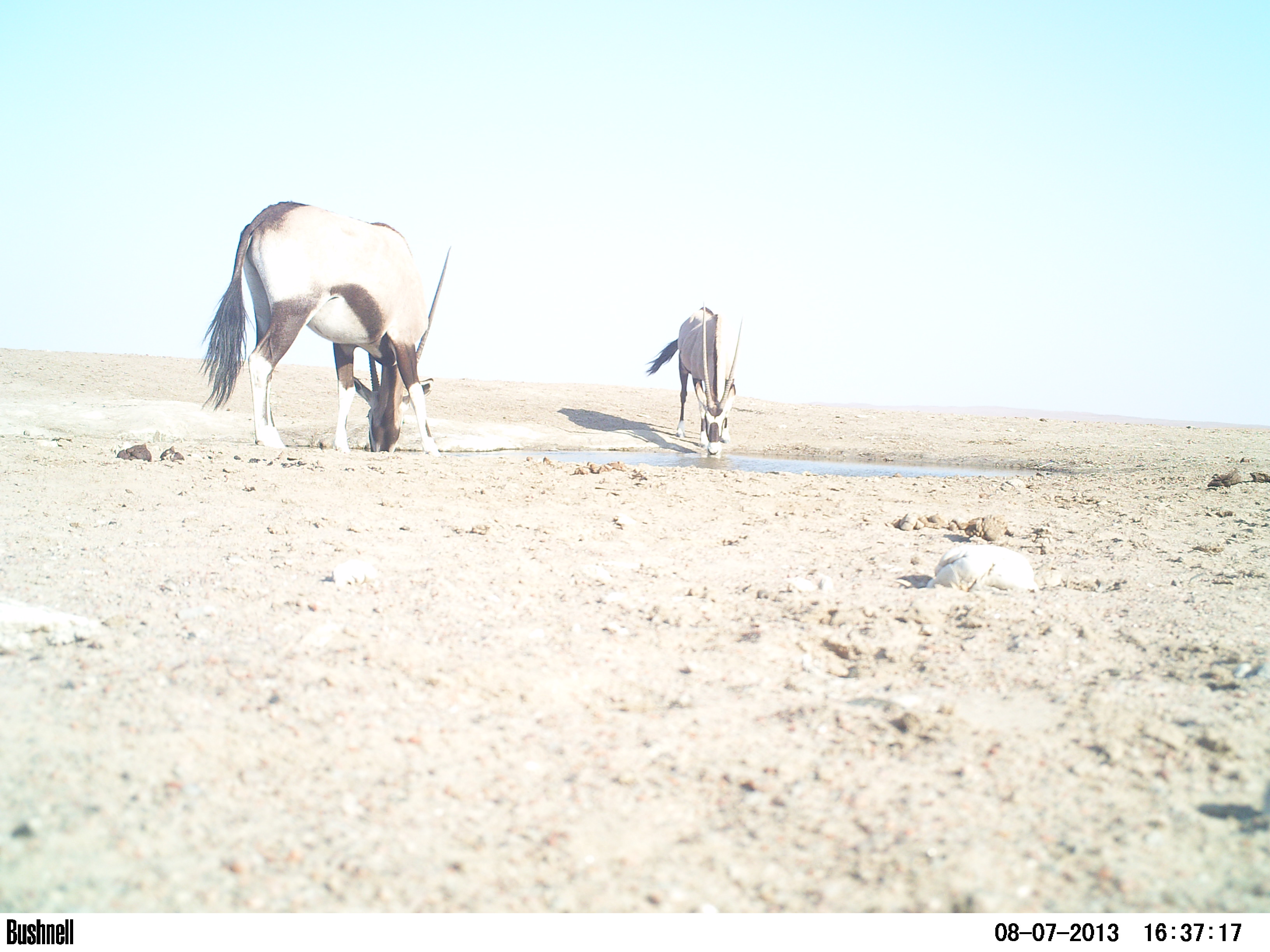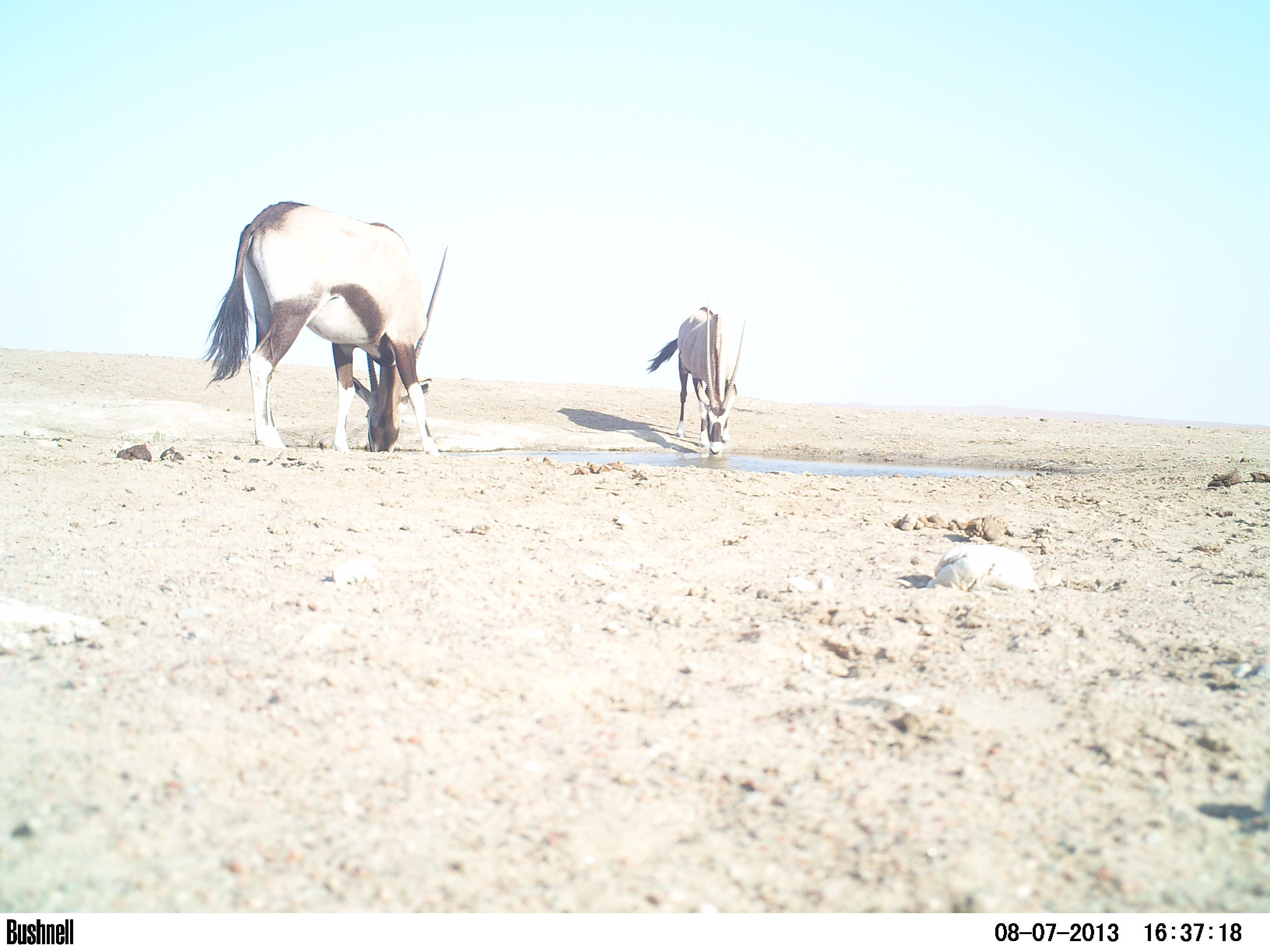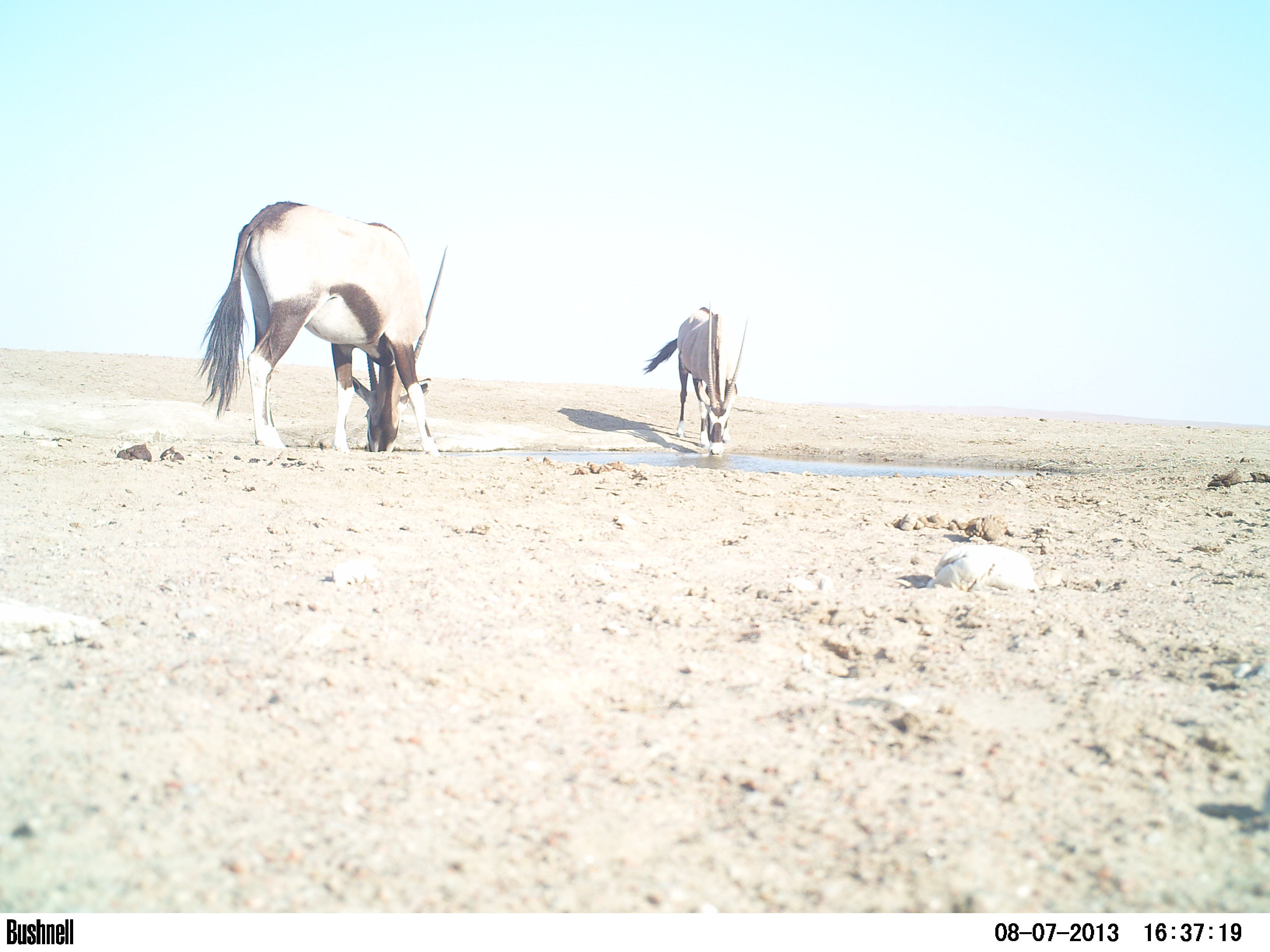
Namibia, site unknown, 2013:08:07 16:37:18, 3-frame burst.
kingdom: Animalia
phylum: Chordata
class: Mammalia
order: Artiodactyla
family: Bovidae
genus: Oryx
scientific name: Oryx gazella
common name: gemsbok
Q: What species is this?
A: Oryx gazella (gemsbok).